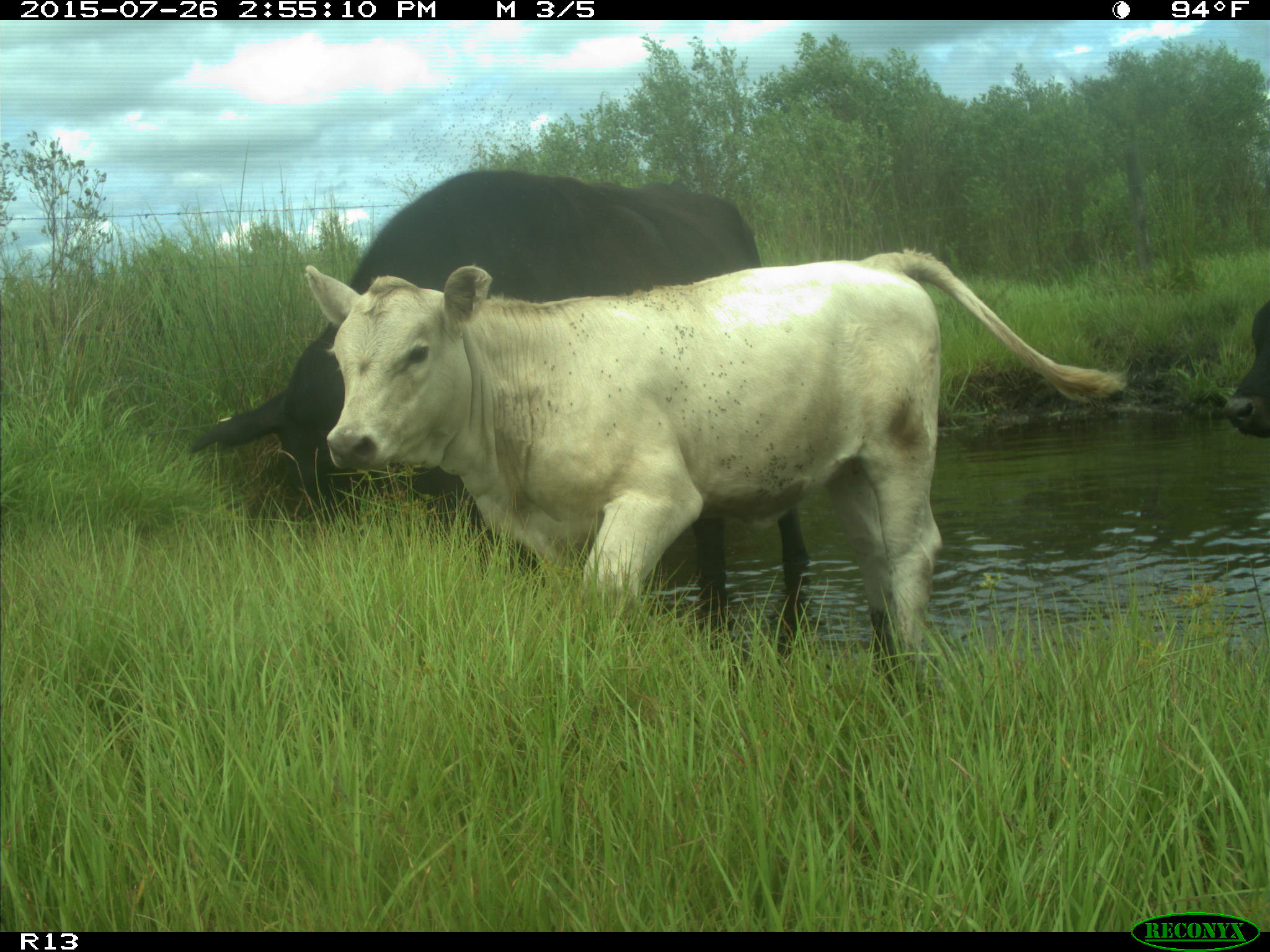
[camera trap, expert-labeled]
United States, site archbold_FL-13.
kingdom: Animalia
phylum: Chordata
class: Mammalia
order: Artiodactyla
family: Bovidae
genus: Bos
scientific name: Bos taurus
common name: domestic cow